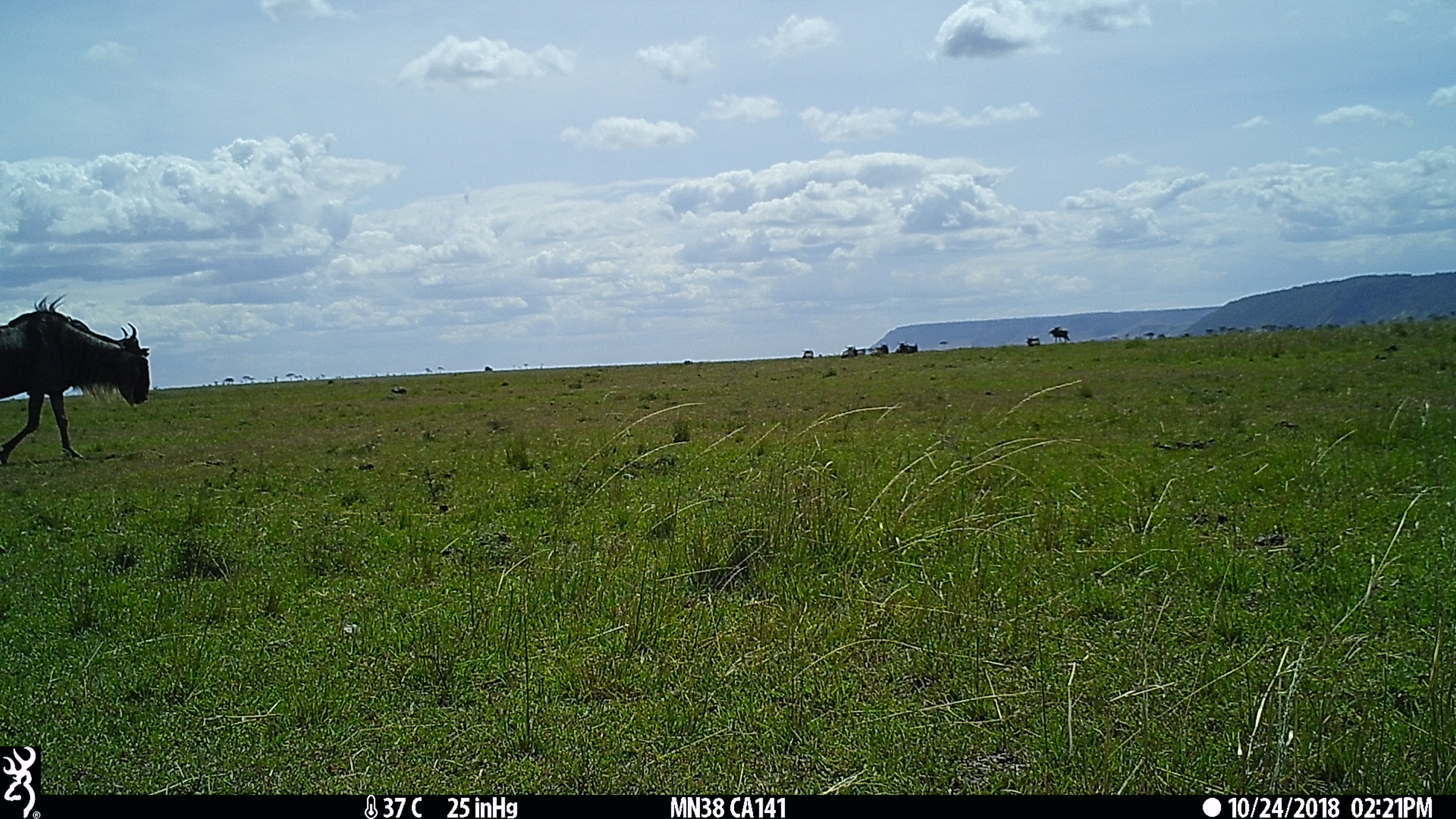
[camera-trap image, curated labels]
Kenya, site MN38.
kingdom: Animalia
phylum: Chordata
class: Mammalia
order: Artiodactyla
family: Bovidae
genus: Connochaetes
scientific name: Connochaetes taurinus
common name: blue wildebeest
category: wildebeest